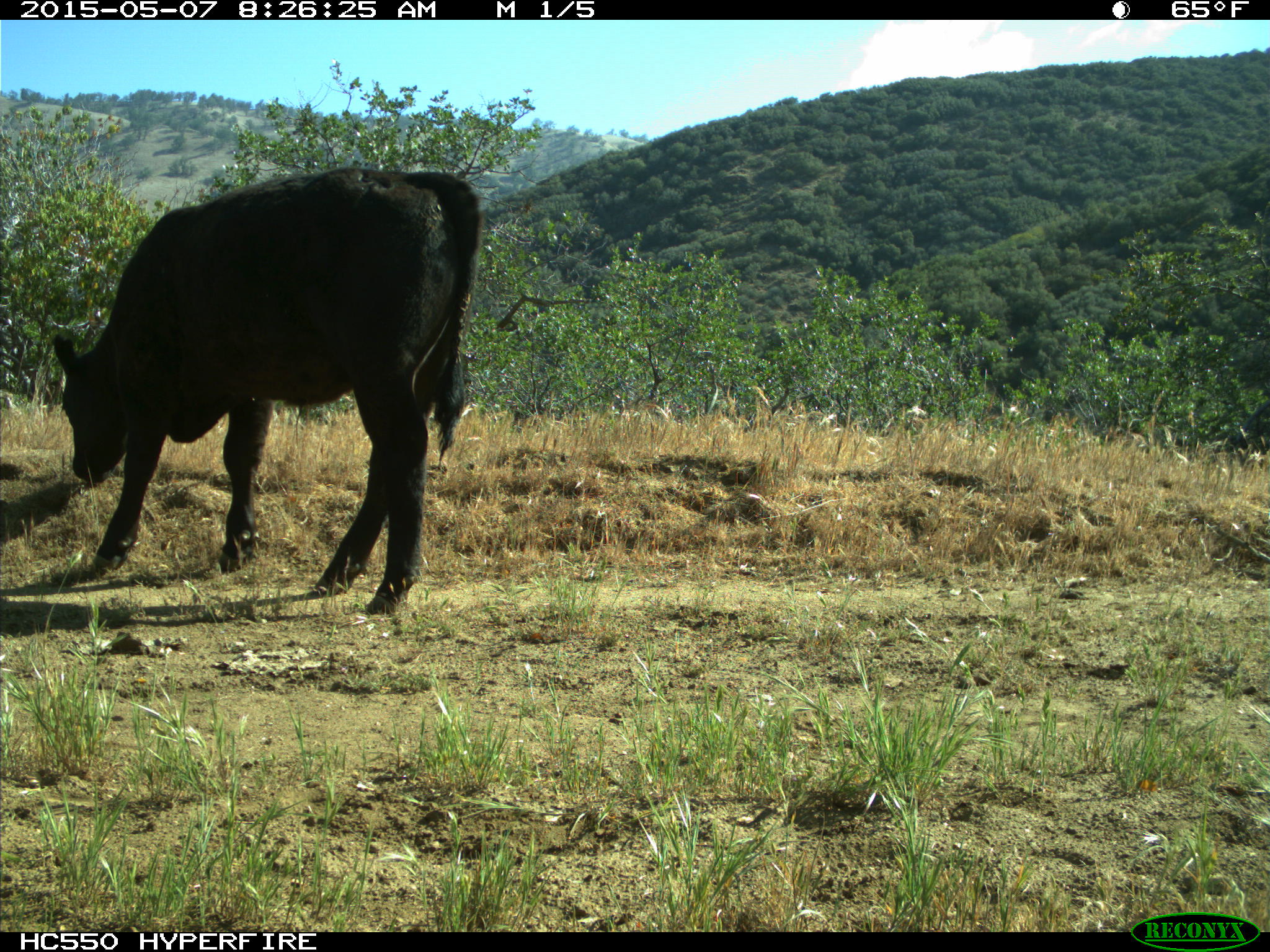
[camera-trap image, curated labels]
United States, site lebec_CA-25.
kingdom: Animalia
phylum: Chordata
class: Mammalia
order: Artiodactyla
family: Bovidae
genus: Bos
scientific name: Bos taurus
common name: domestic cow